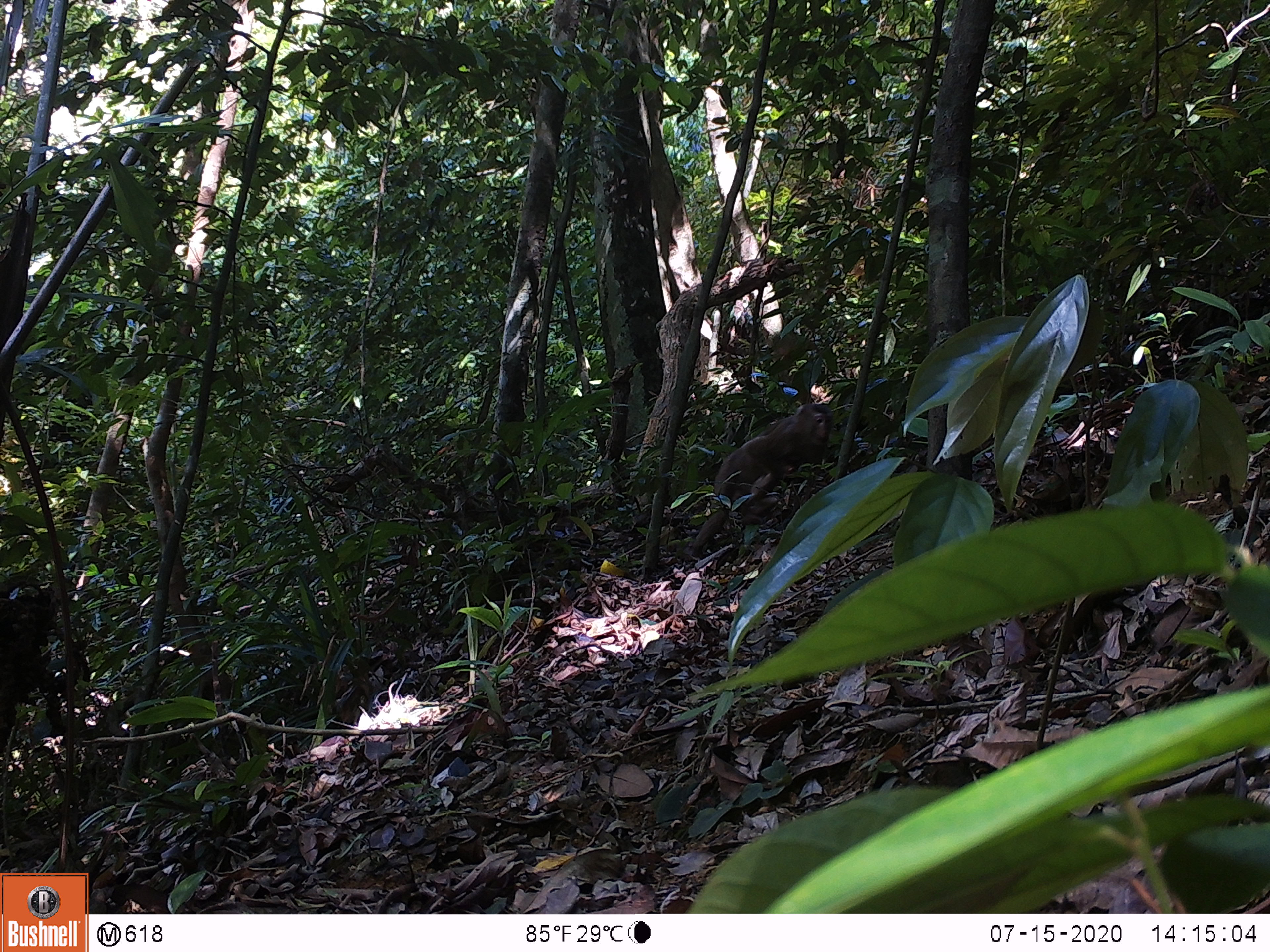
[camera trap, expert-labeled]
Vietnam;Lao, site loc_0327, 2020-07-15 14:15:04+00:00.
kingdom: Animalia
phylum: Chordata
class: Mammalia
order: Primates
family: Cercopithecidae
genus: Macaca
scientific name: Macaca nemestrina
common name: pig-tailed macaque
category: pig tailed macaque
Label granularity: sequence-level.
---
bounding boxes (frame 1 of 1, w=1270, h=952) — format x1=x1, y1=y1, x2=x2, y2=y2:
pig tailed macaque: x1=690, y1=401, x2=834, y2=559